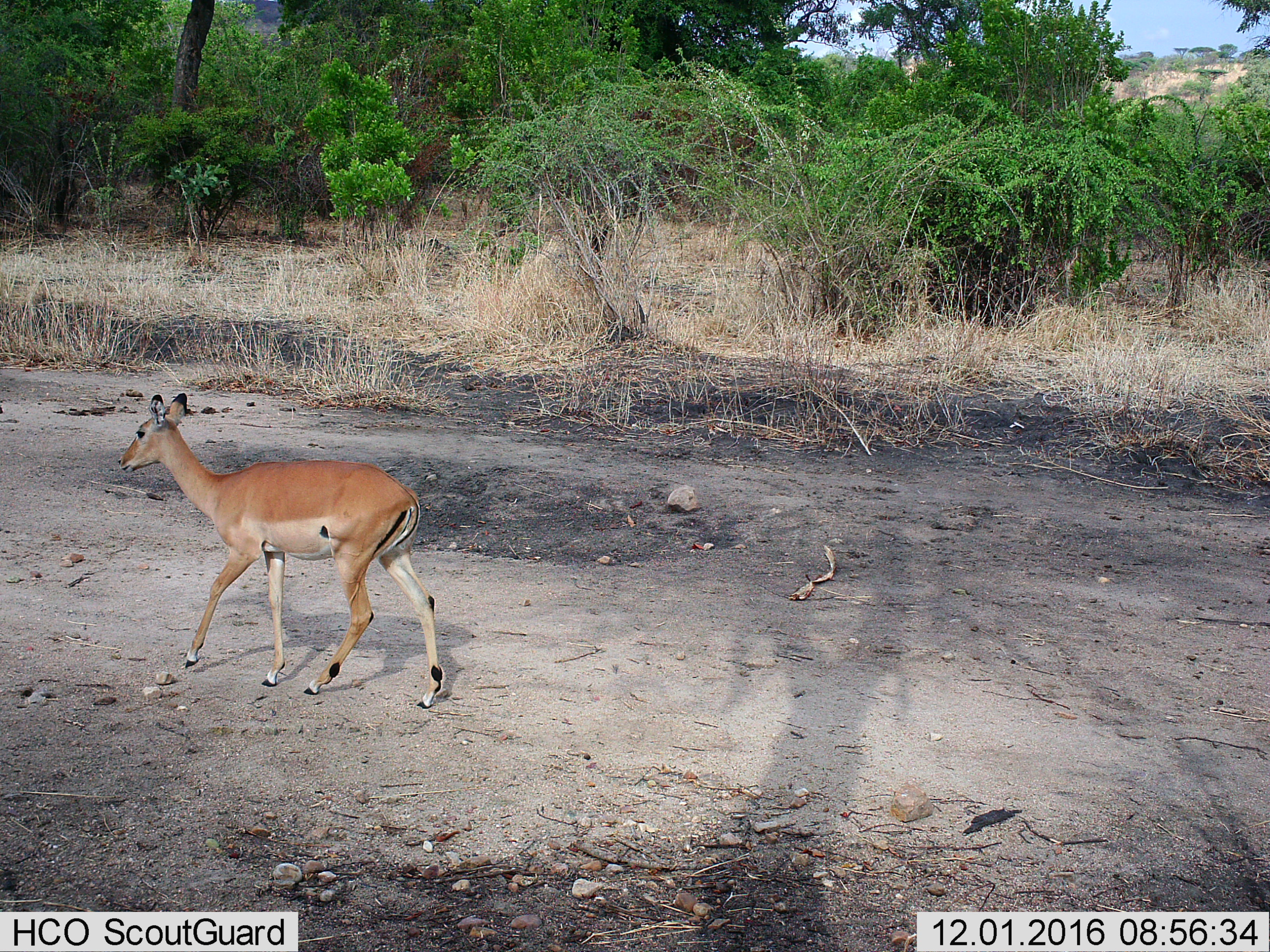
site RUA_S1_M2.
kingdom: Animalia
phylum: Chordata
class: Mammalia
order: Artiodactyla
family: Bovidae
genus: Aepyceros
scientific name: Aepyceros melampus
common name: impala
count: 1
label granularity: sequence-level